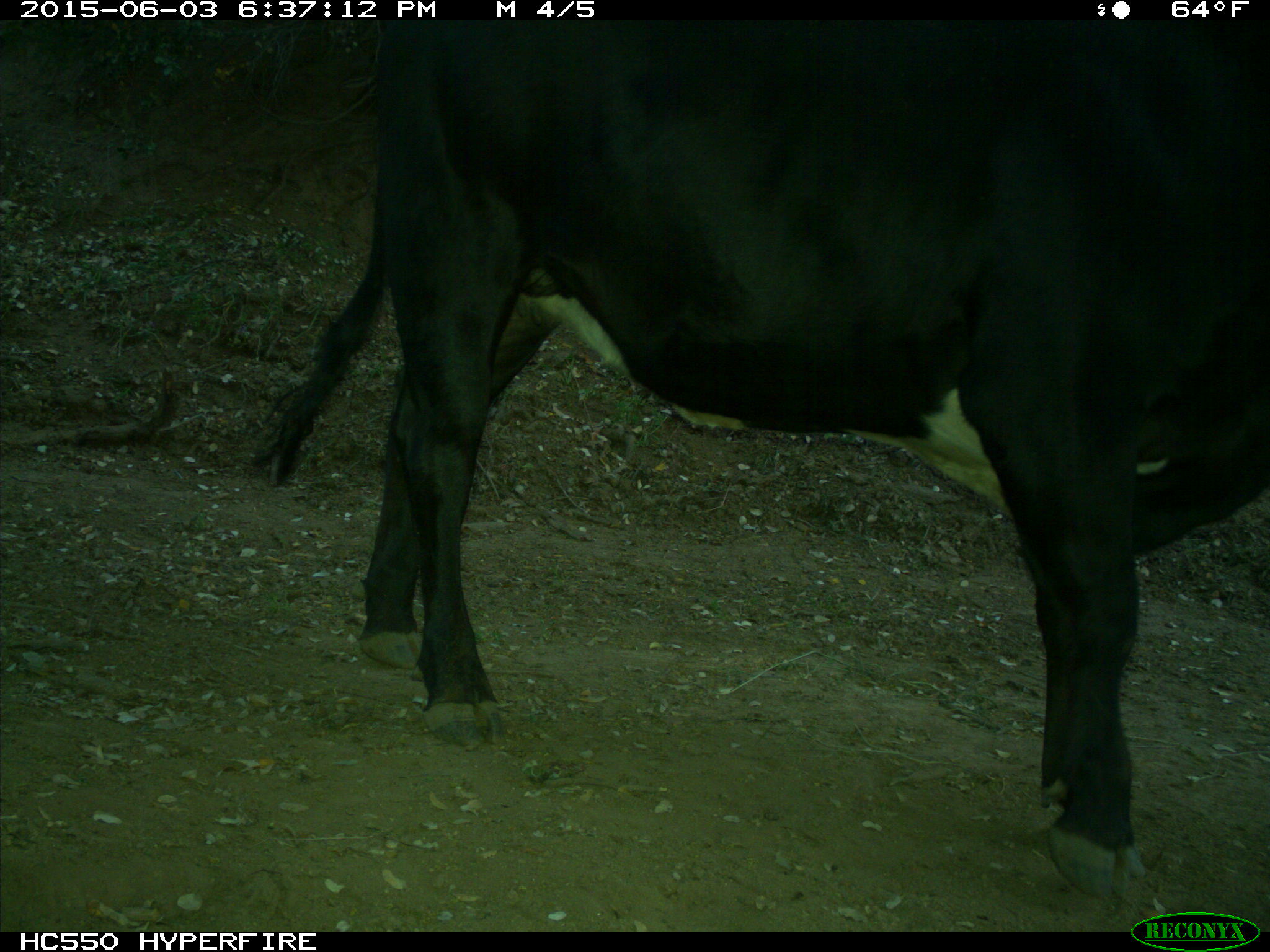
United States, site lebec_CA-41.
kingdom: Animalia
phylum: Chordata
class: Mammalia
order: Artiodactyla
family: Bovidae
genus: Bos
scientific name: Bos taurus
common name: domestic cow